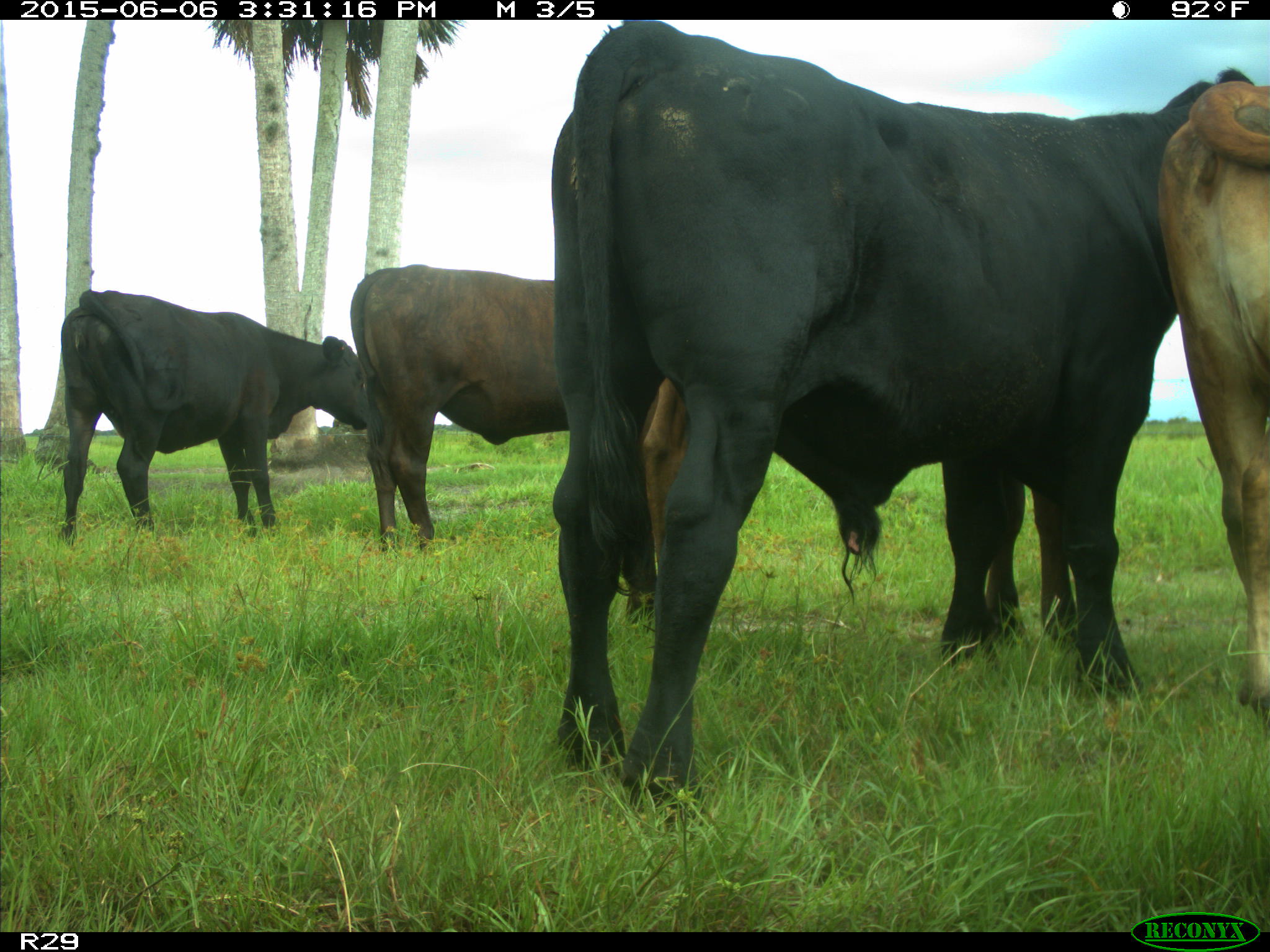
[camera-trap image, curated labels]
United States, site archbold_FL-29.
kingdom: Animalia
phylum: Chordata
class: Mammalia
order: Artiodactyla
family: Bovidae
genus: Bos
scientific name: Bos taurus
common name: domestic cow